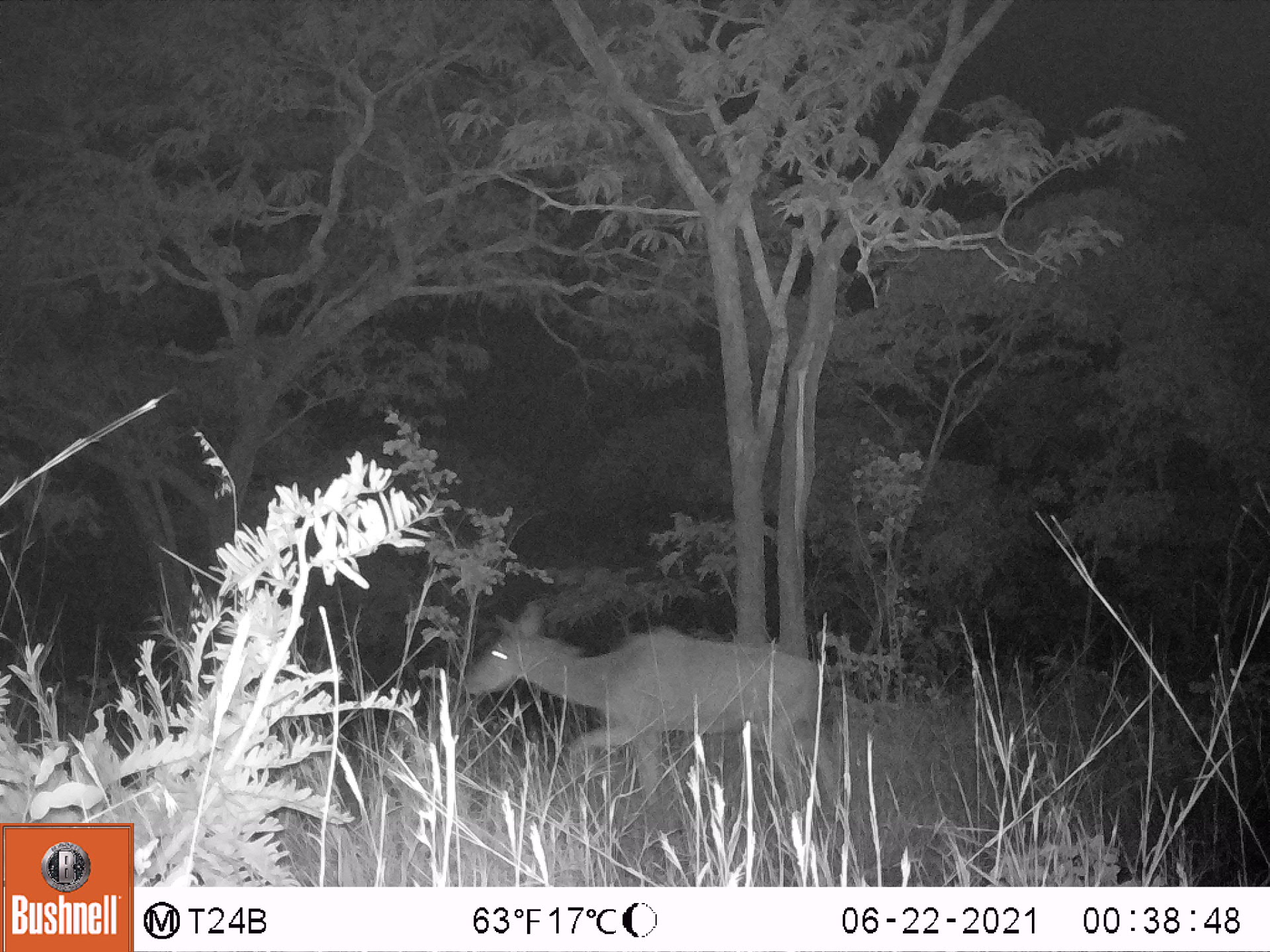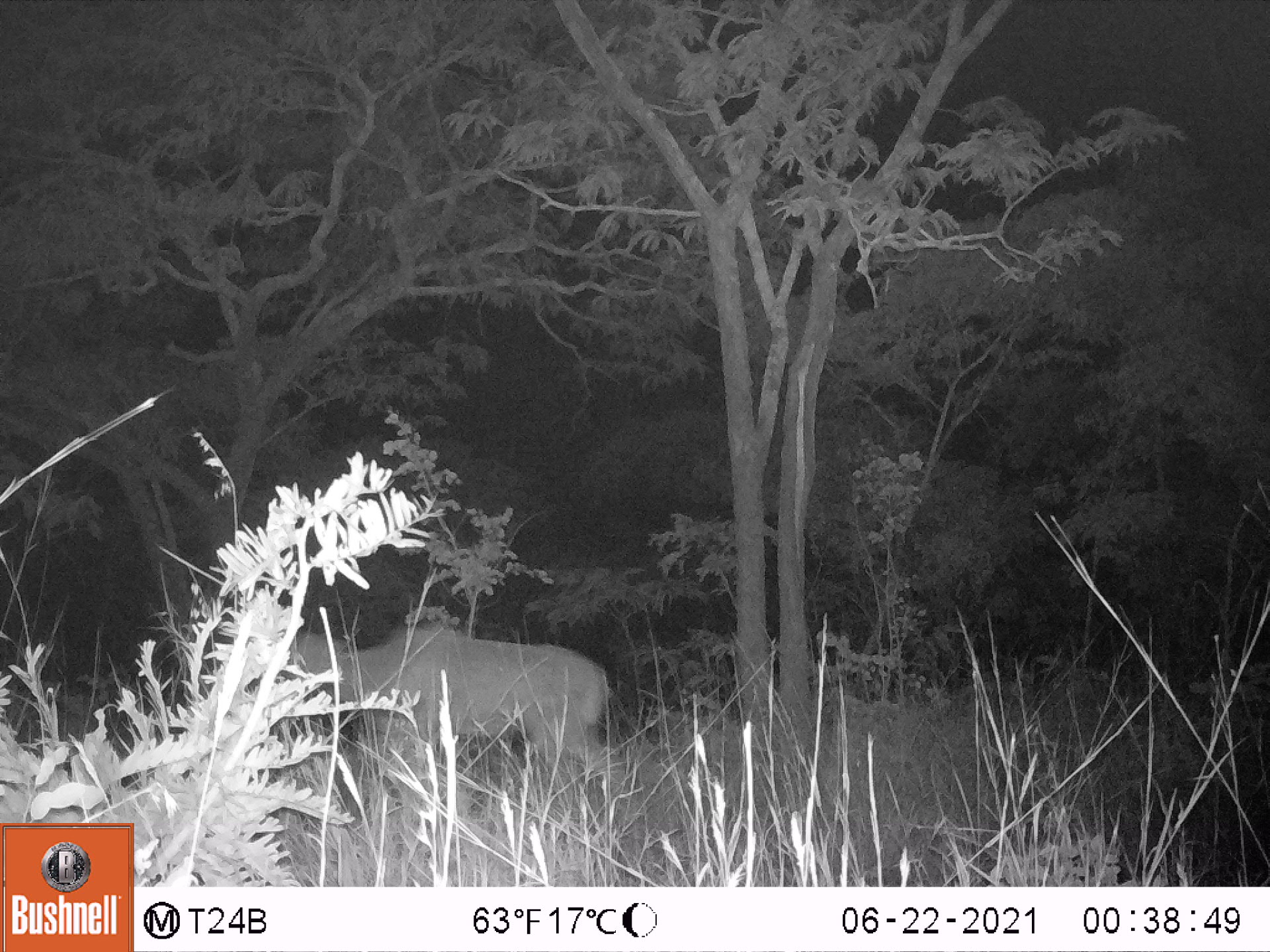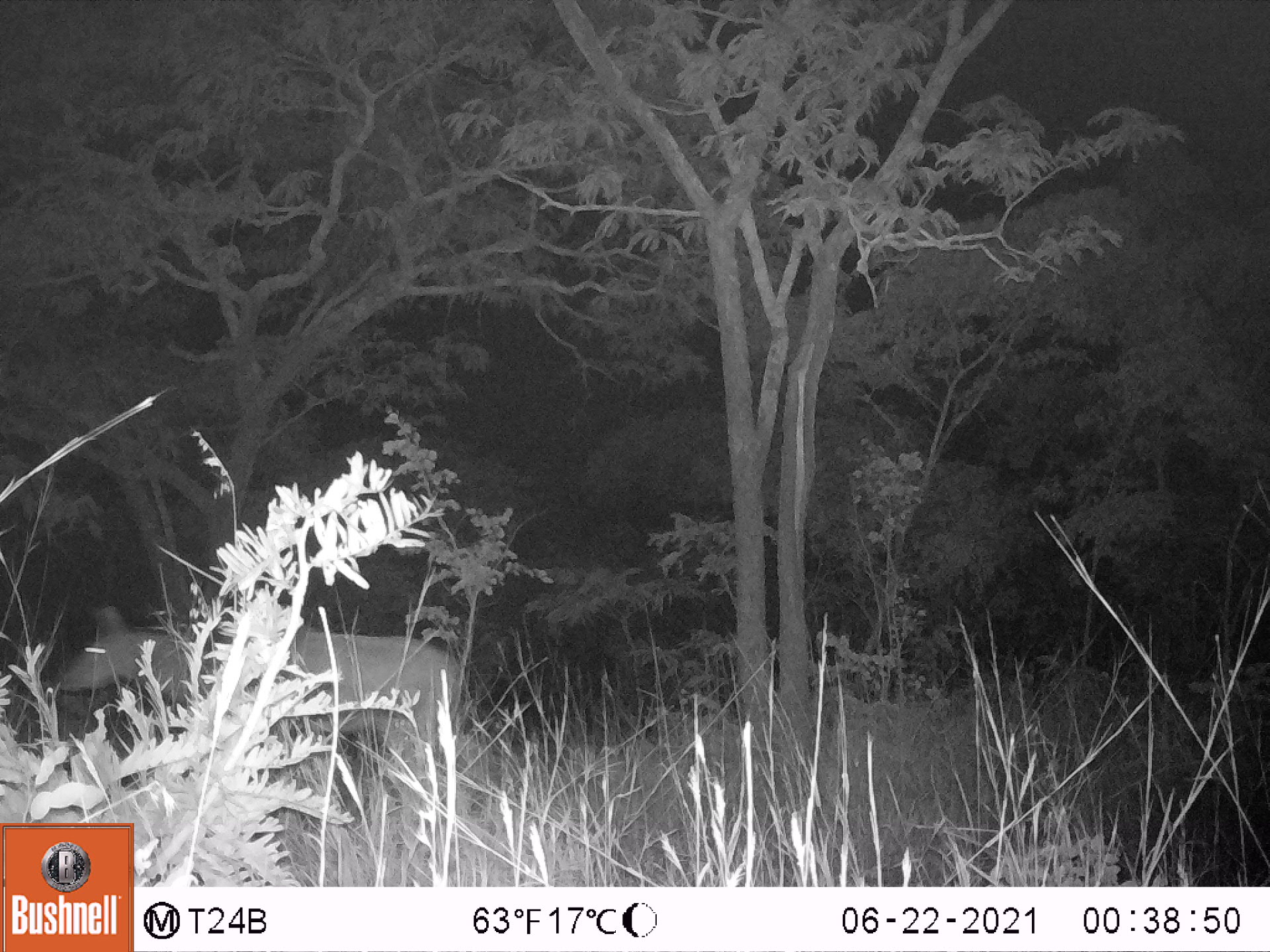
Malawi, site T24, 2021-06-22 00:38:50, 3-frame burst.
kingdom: Animalia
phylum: Chordata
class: Mammalia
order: Artiodactyla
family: Bovidae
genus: Tragelaphus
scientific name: Tragelaphus strepsiceros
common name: greater kudu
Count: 1.